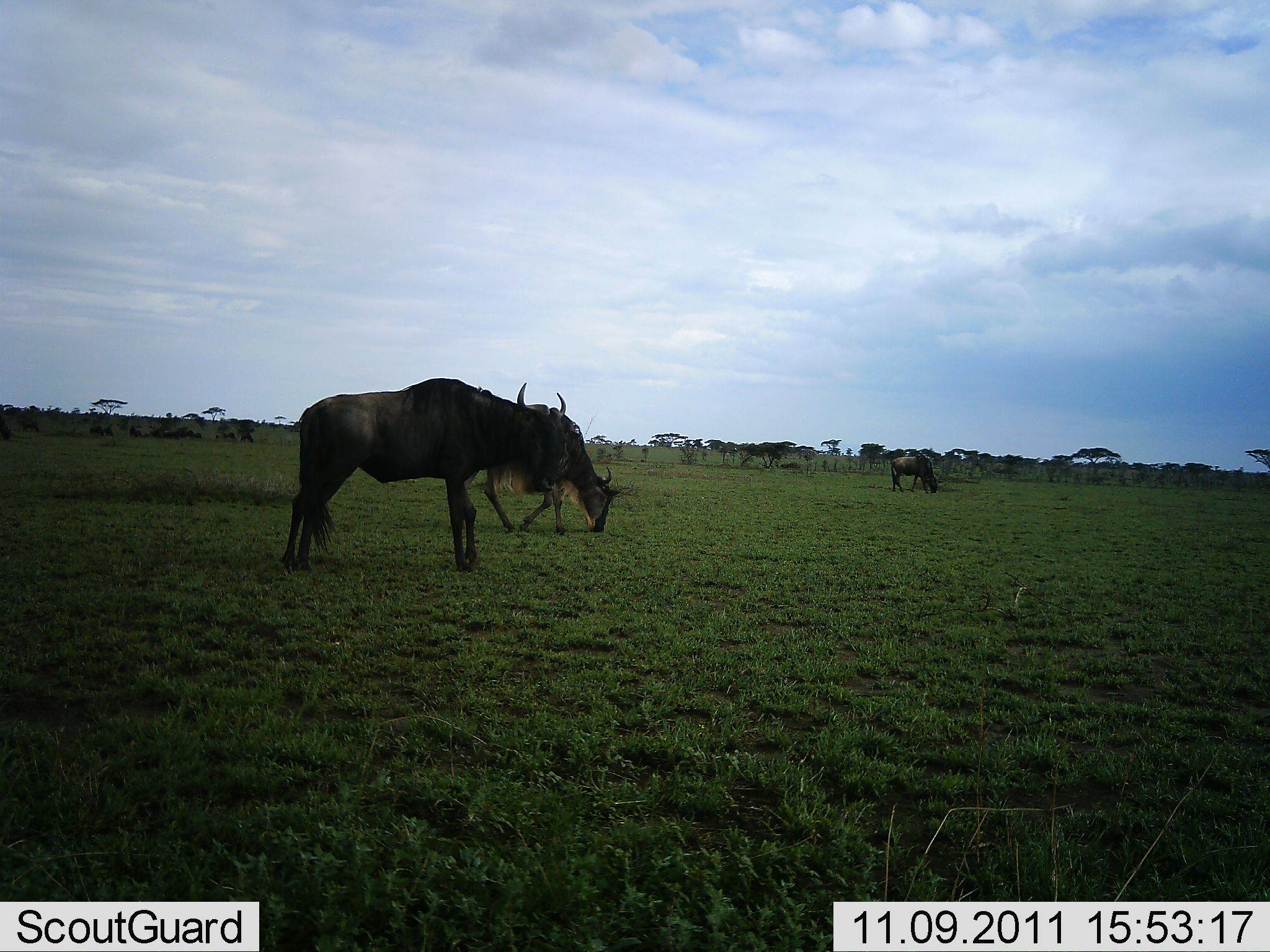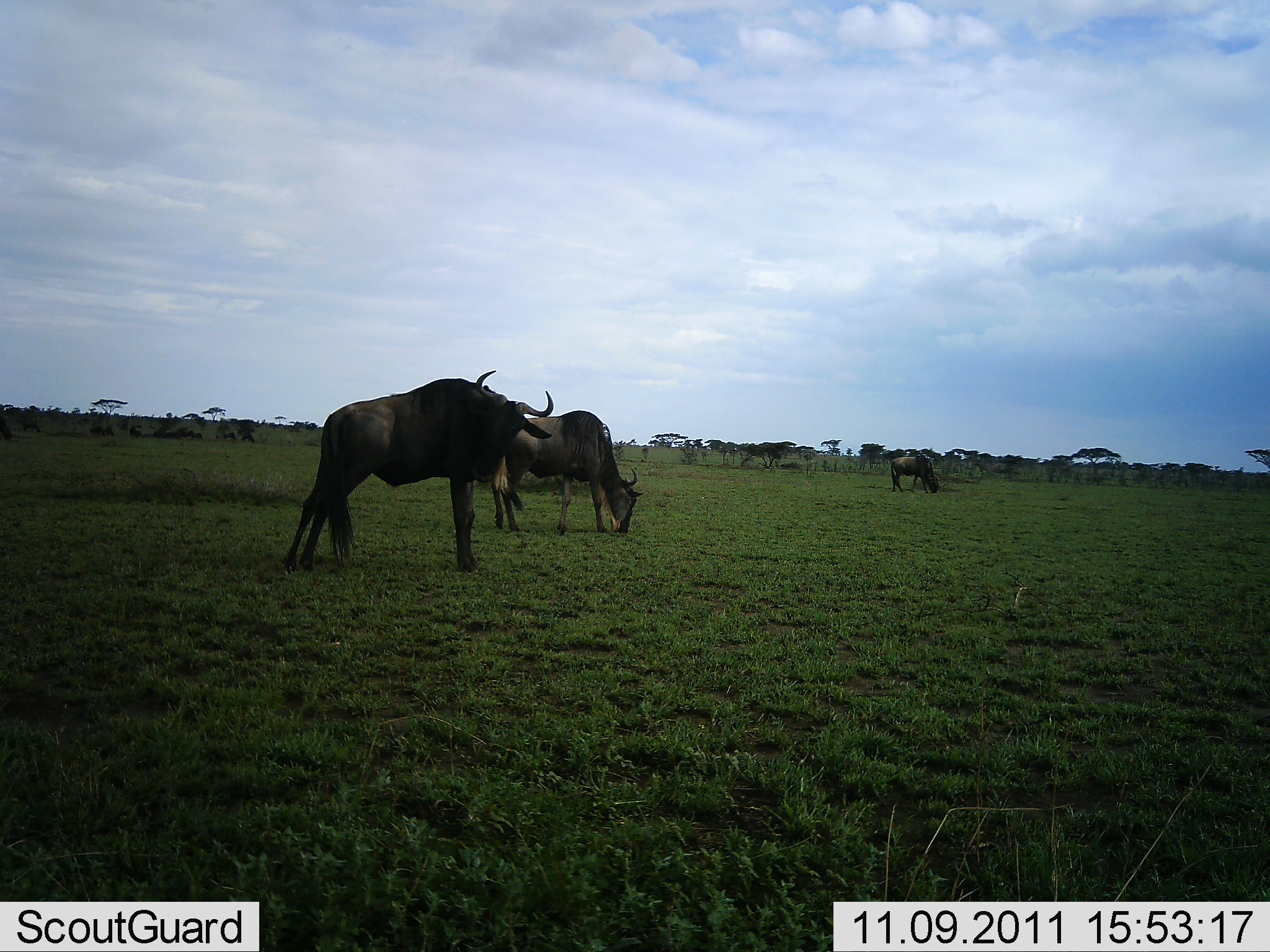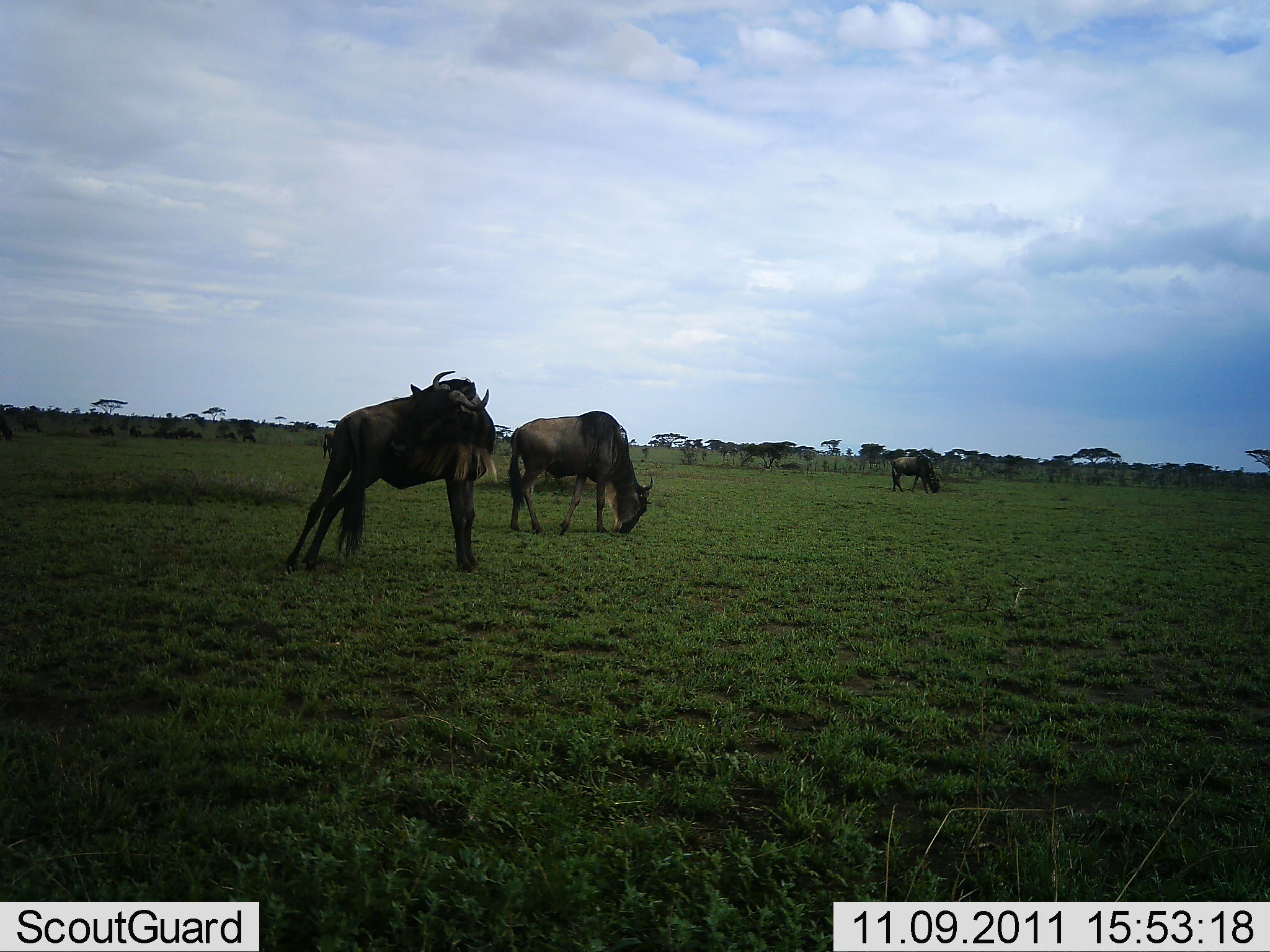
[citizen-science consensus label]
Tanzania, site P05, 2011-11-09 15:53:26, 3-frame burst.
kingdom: Animalia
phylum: Chordata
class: Mammalia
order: Artiodactyla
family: Bovidae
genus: Connochaetes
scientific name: Connochaetes taurinus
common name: blue wildebeest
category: wildebeest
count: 3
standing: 30%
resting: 0%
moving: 10%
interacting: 0%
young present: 0%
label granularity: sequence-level